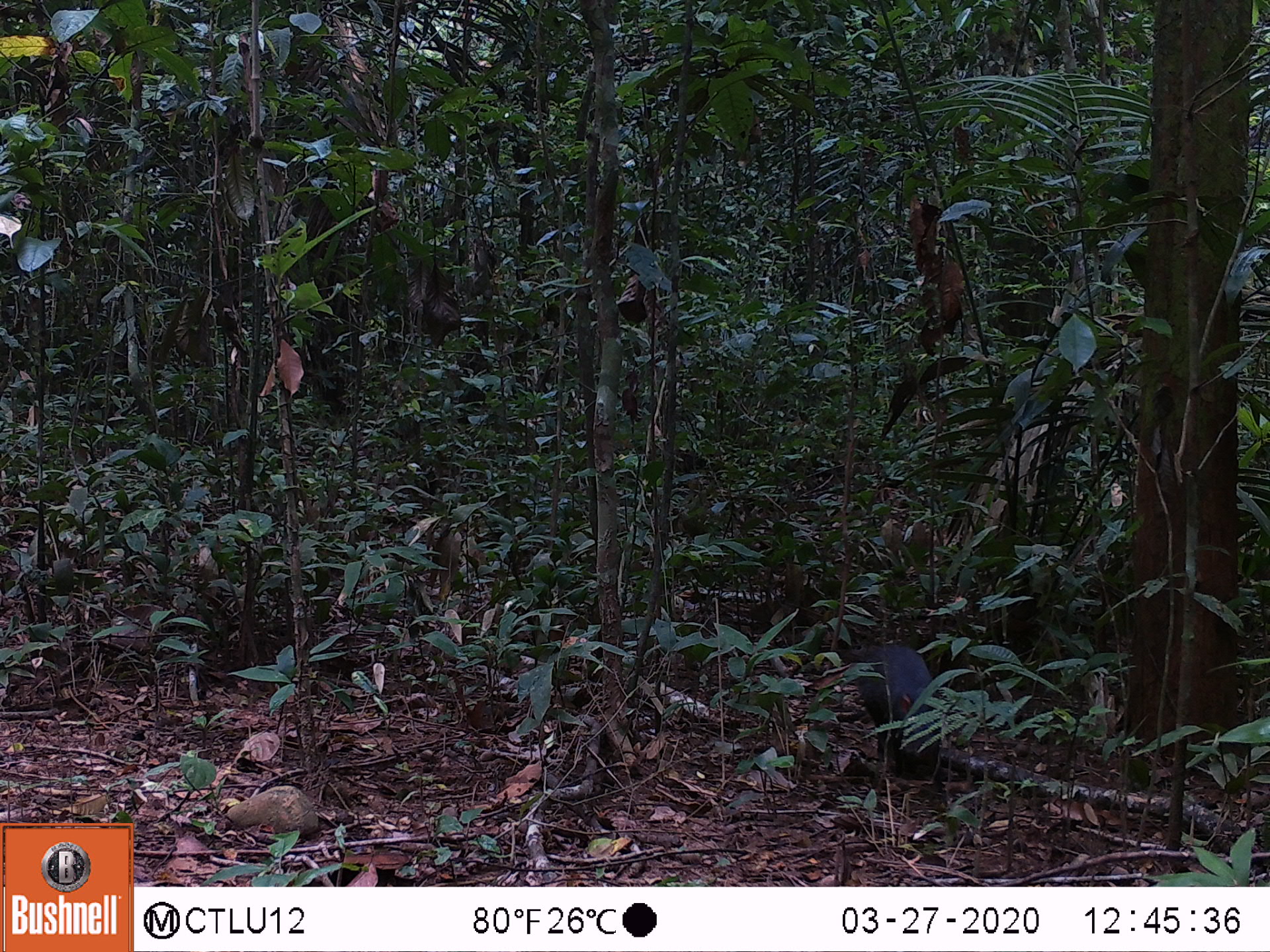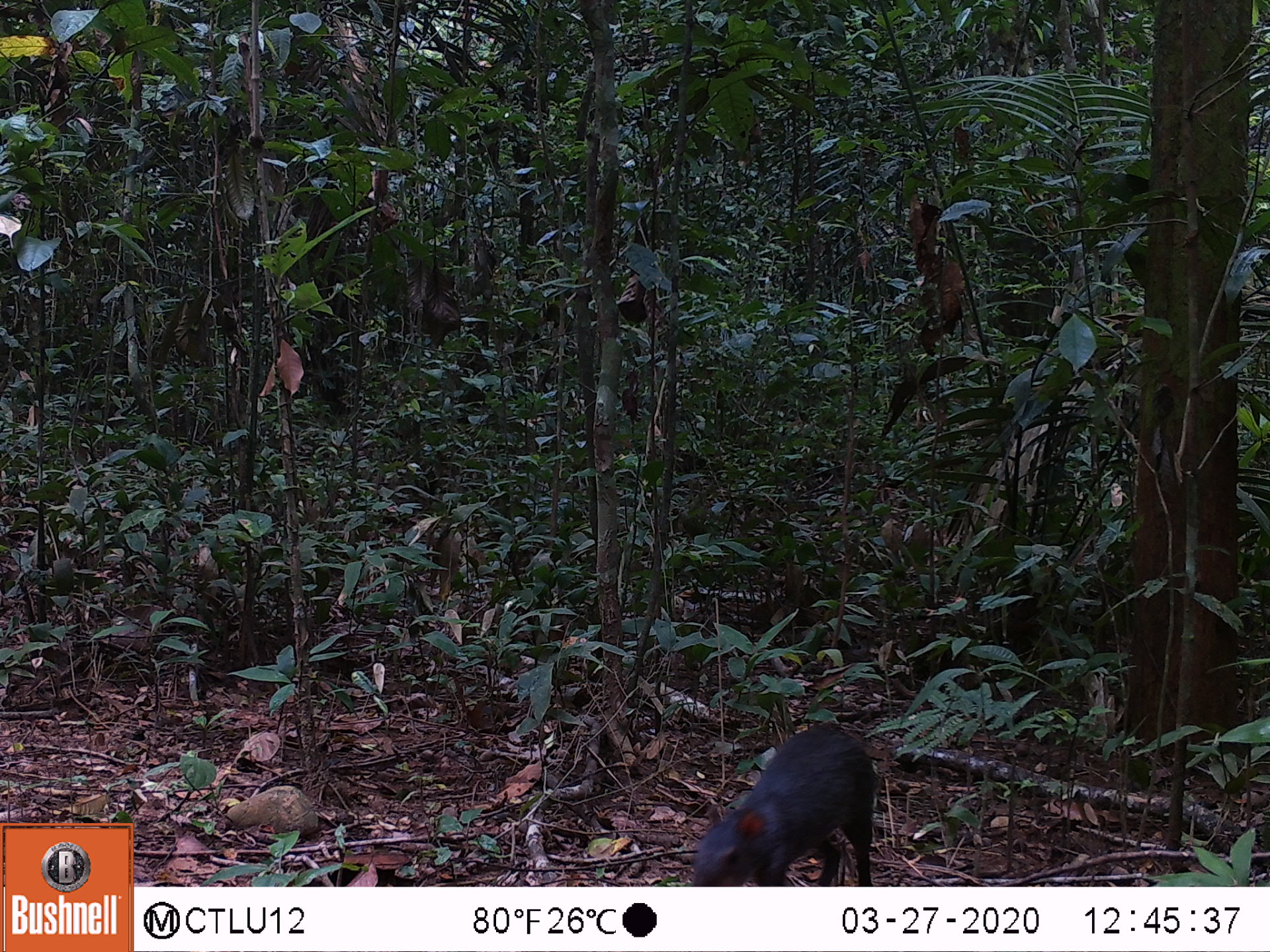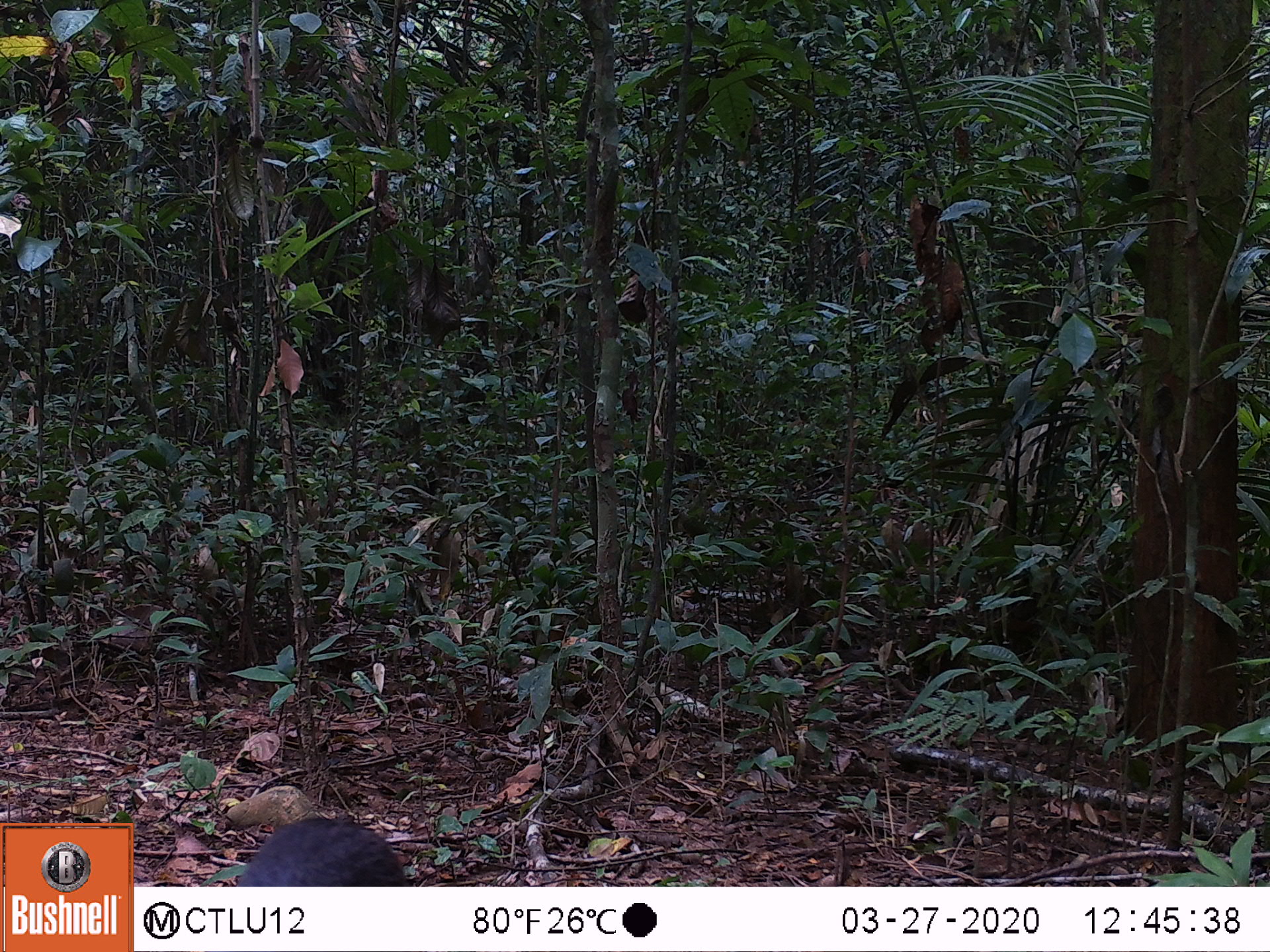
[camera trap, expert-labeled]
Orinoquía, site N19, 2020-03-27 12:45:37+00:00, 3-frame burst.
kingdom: Animalia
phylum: Chordata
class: Mammalia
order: Rodentia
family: Dasyproctidae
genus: Dasyprocta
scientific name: Dasyprocta fuliginosa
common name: black agouti